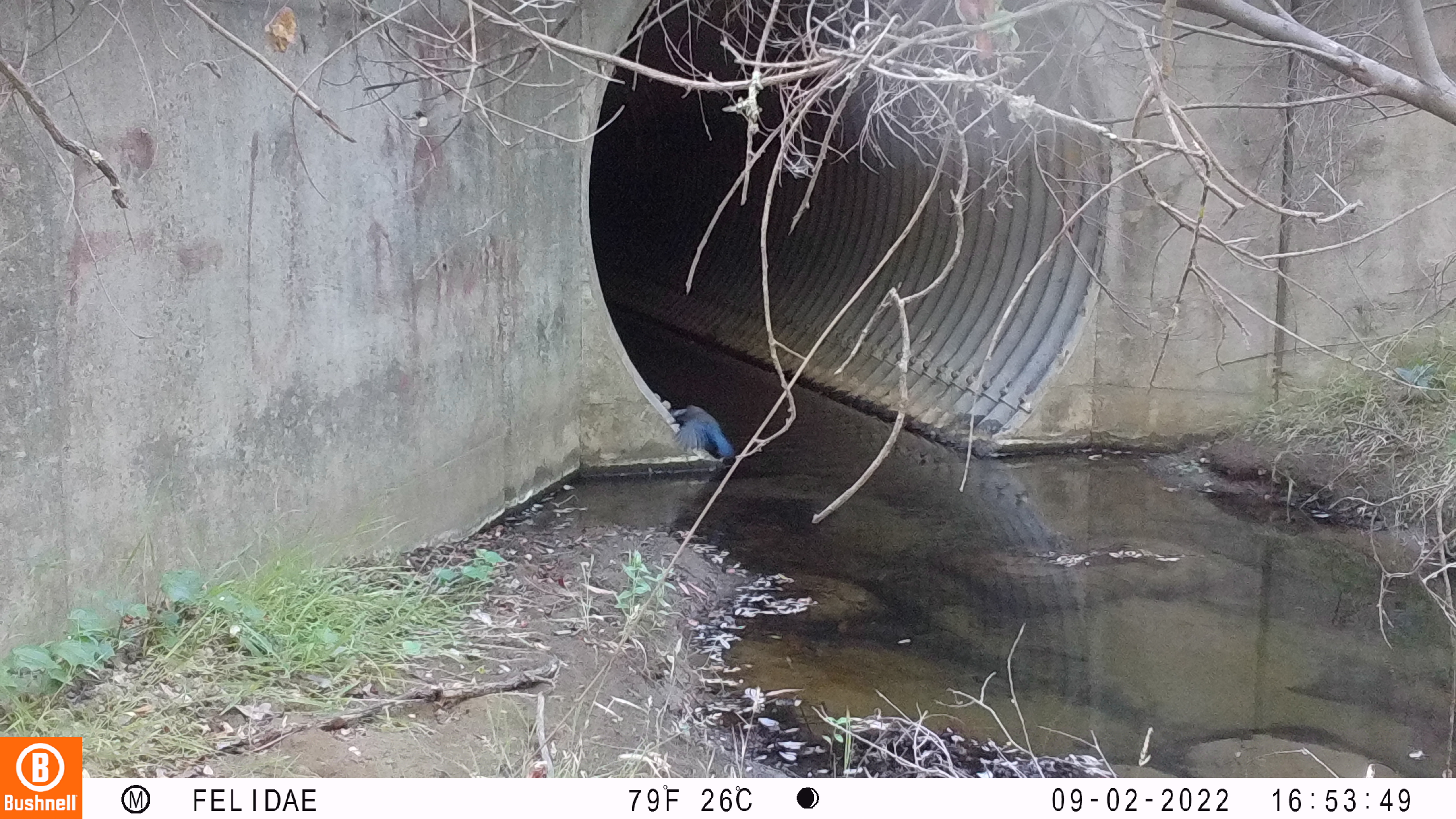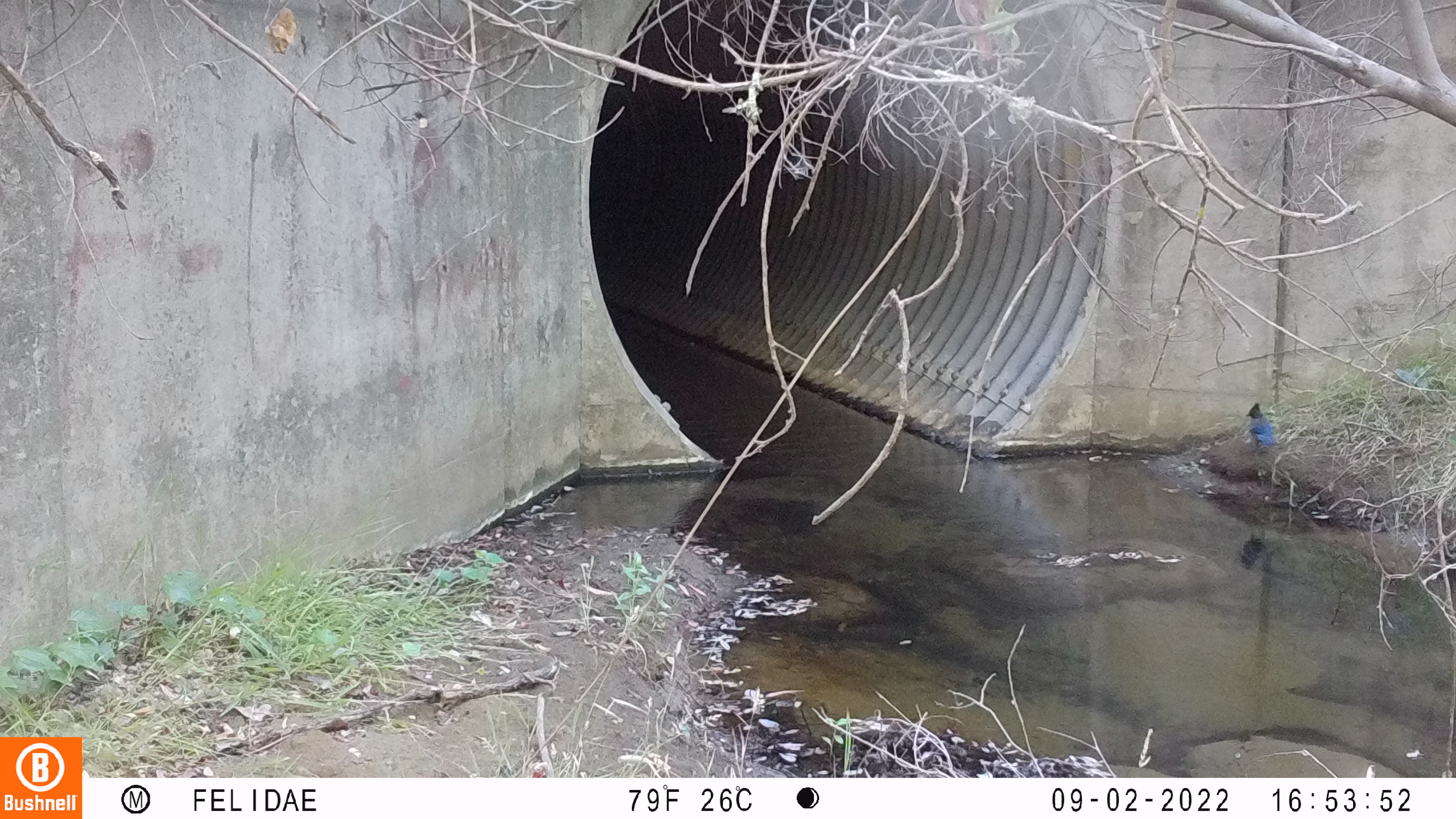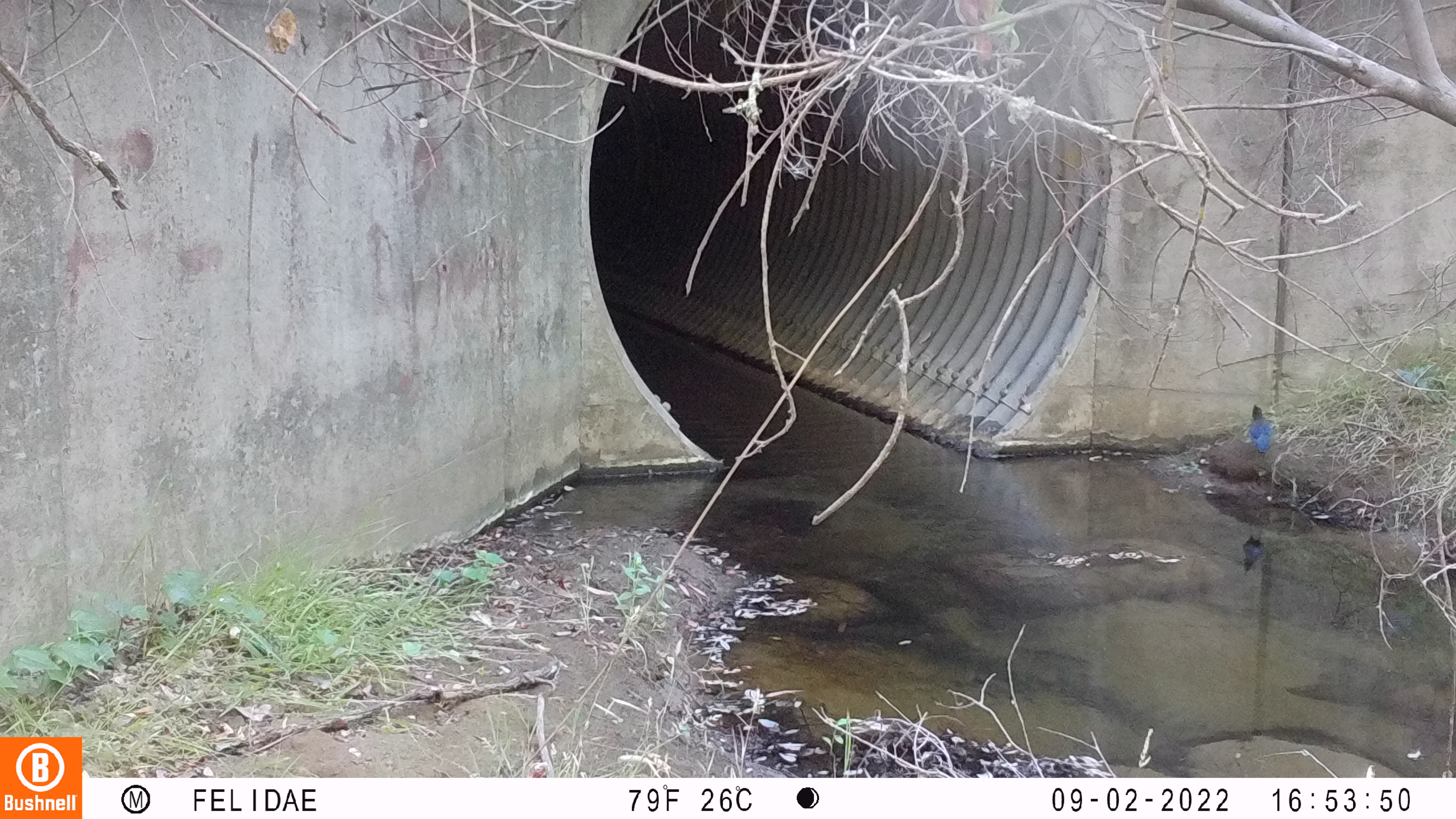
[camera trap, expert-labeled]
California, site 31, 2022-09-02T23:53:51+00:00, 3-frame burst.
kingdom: Animalia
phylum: Chordata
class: Aves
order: Passeriformes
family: Corvidae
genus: Cyanocitta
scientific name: Cyanocitta stelleri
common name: steller's jay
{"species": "steller's jay (Cyanocitta stelleri)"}